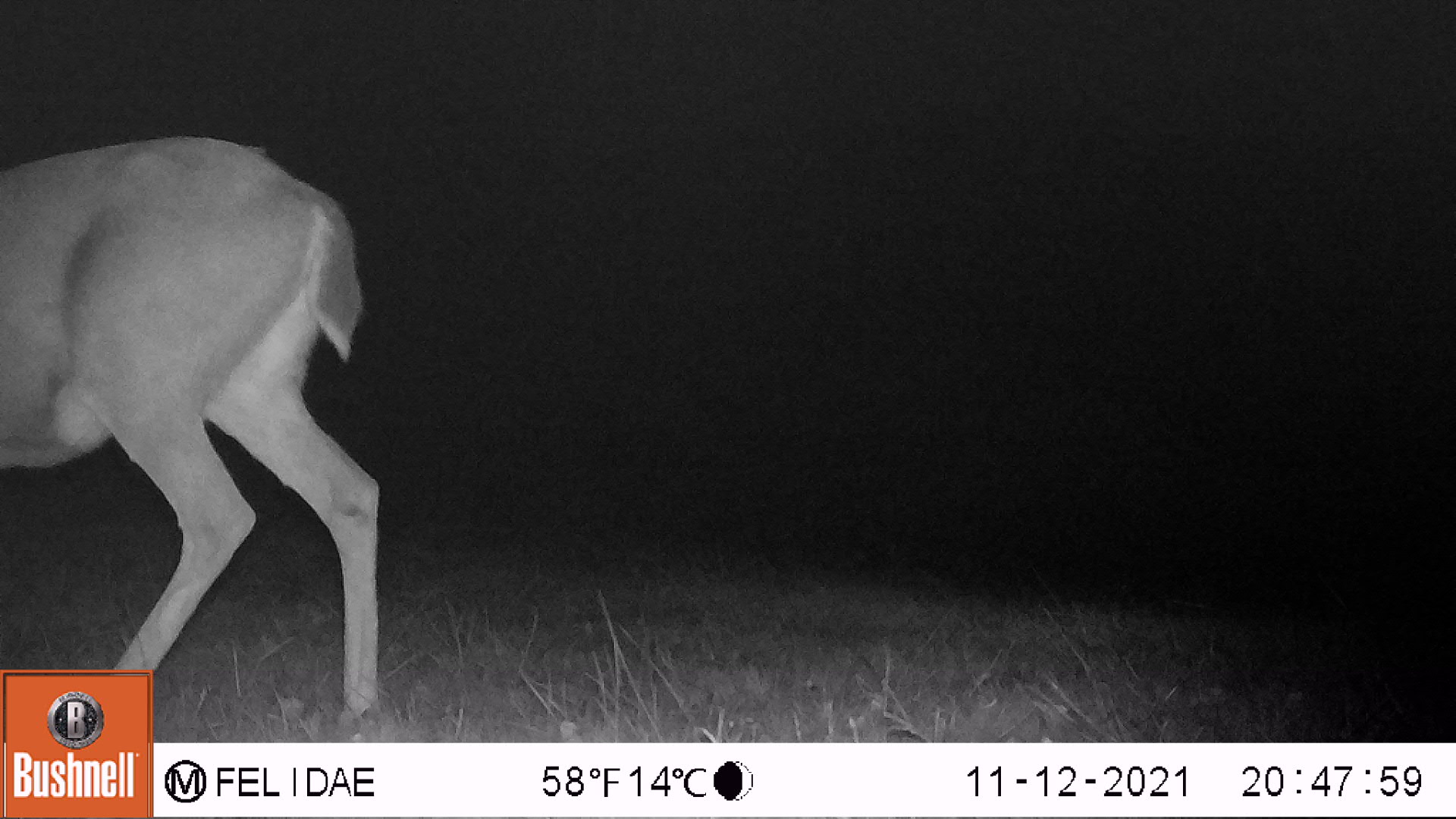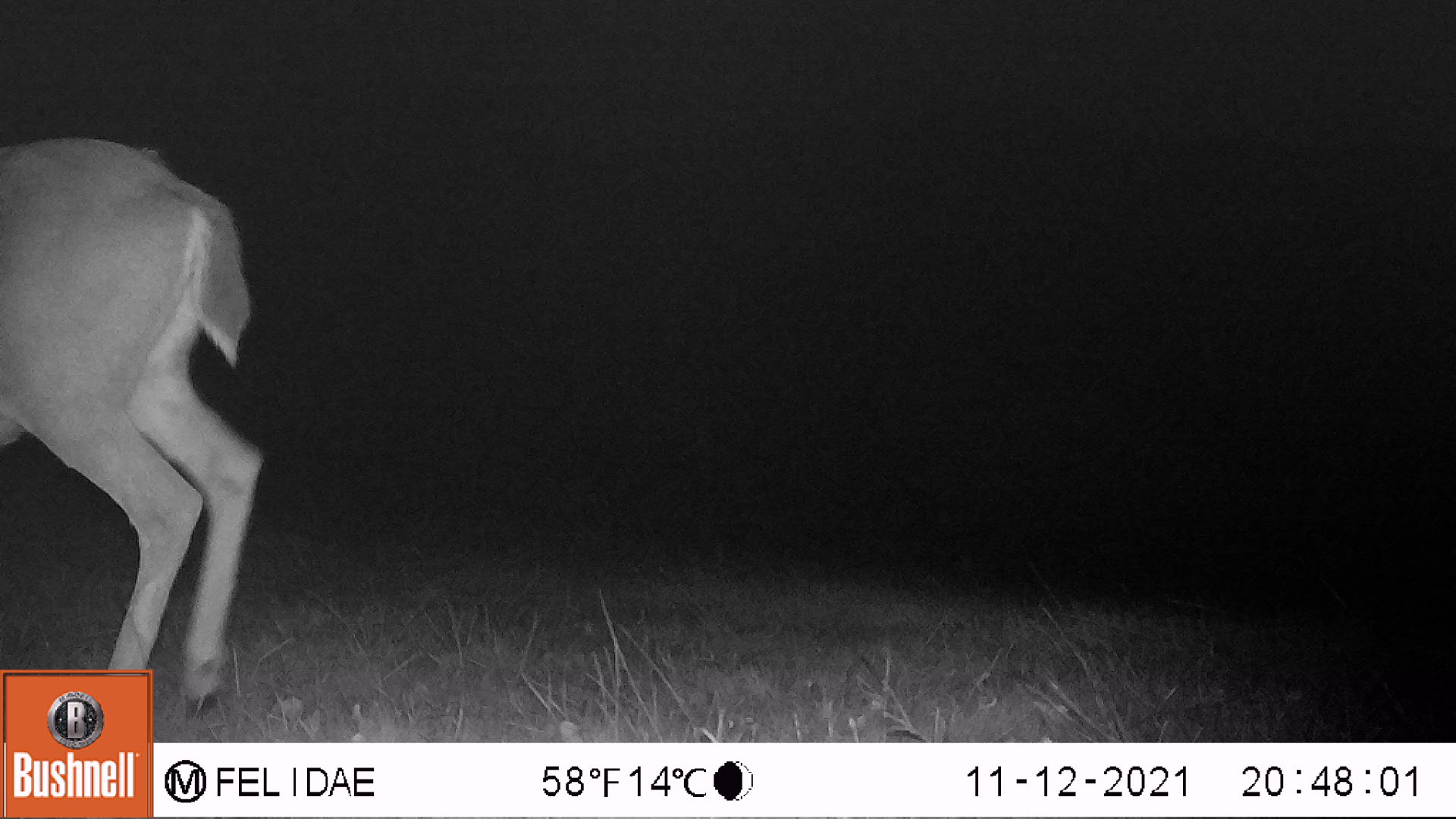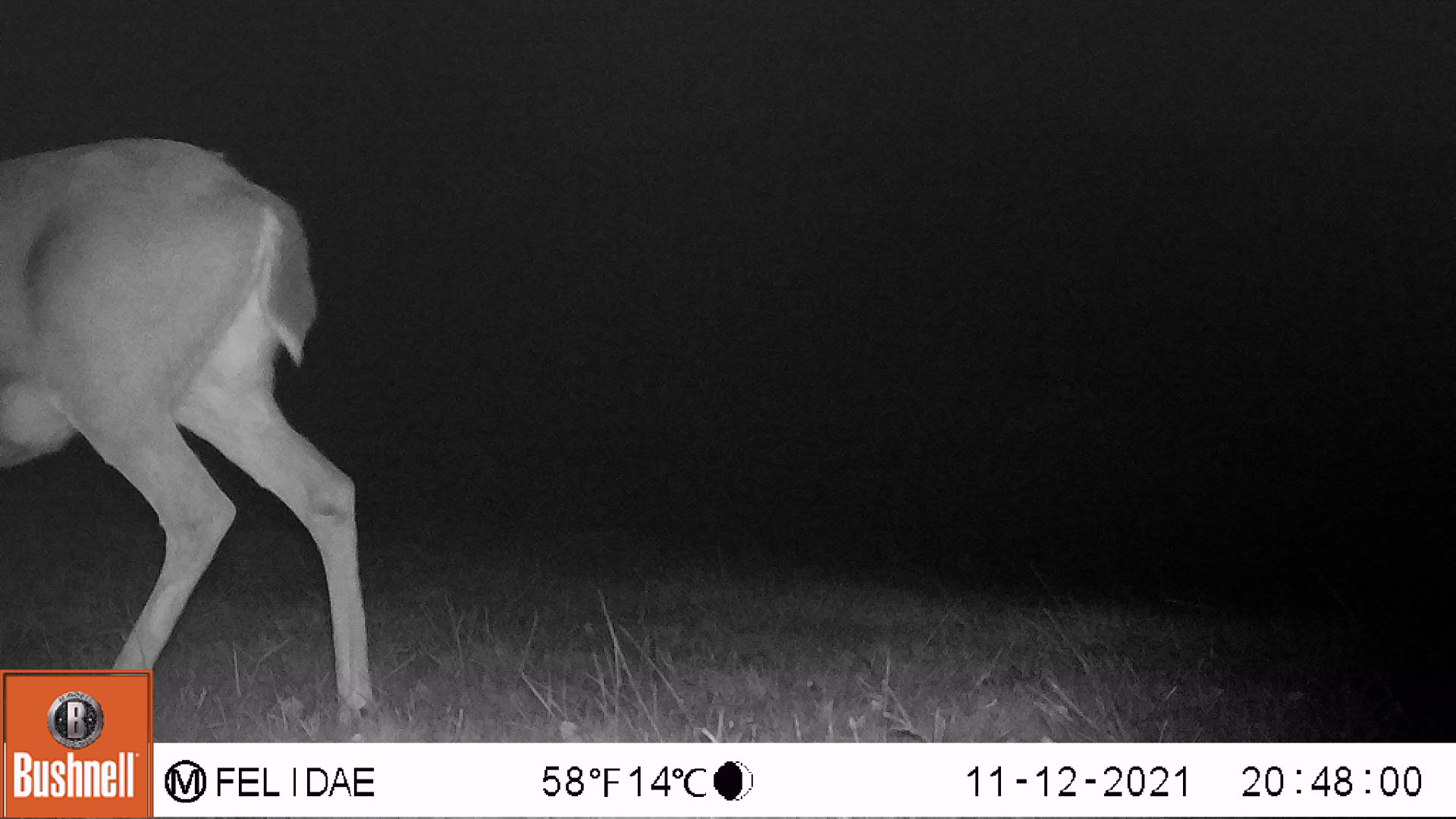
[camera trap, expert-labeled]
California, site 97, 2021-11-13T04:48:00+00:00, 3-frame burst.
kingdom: Animalia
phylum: Chordata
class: Mammalia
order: Artiodactyla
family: Cervidae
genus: Odocoileus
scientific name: Odocoileus hemionus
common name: mule deer